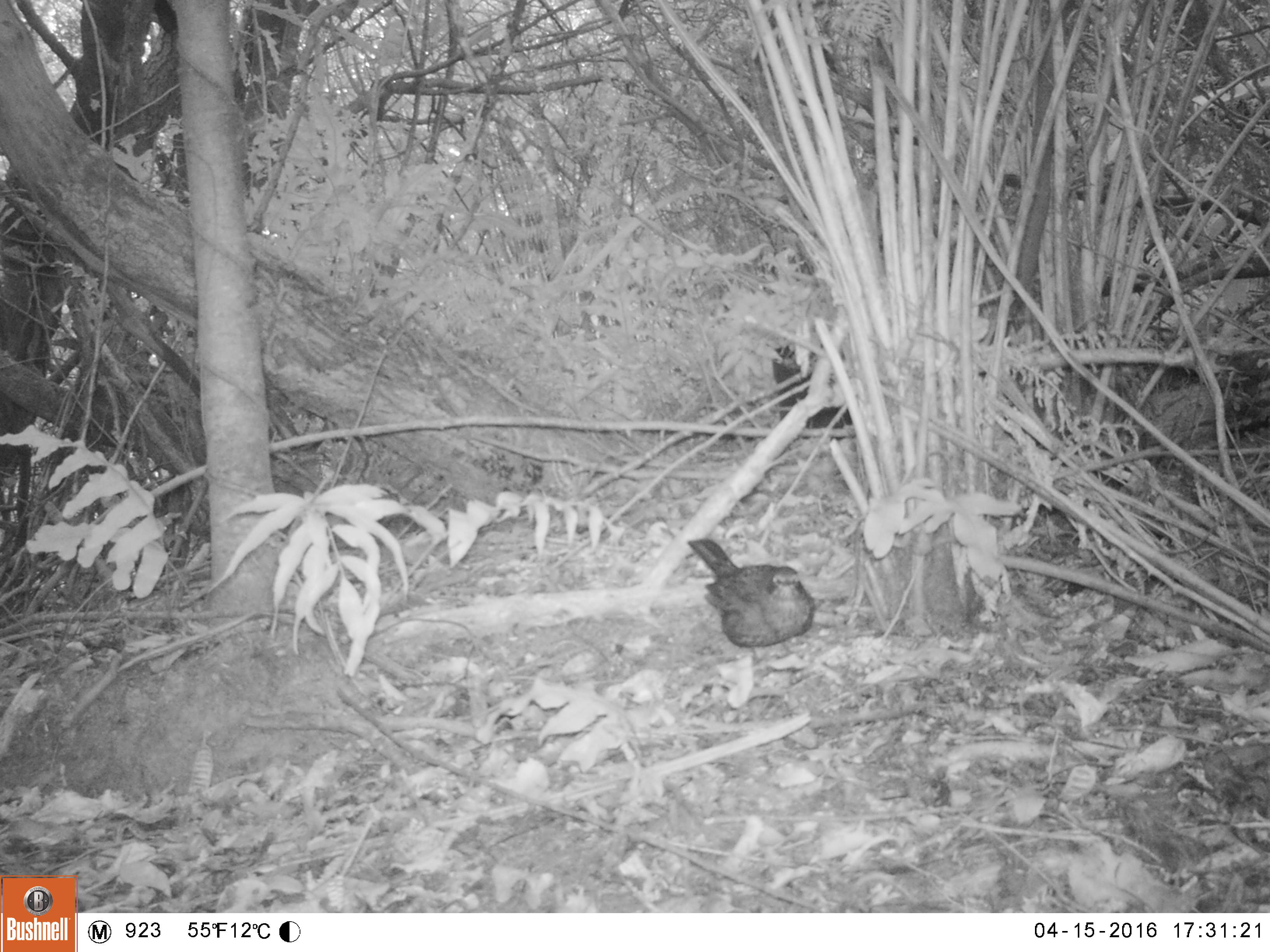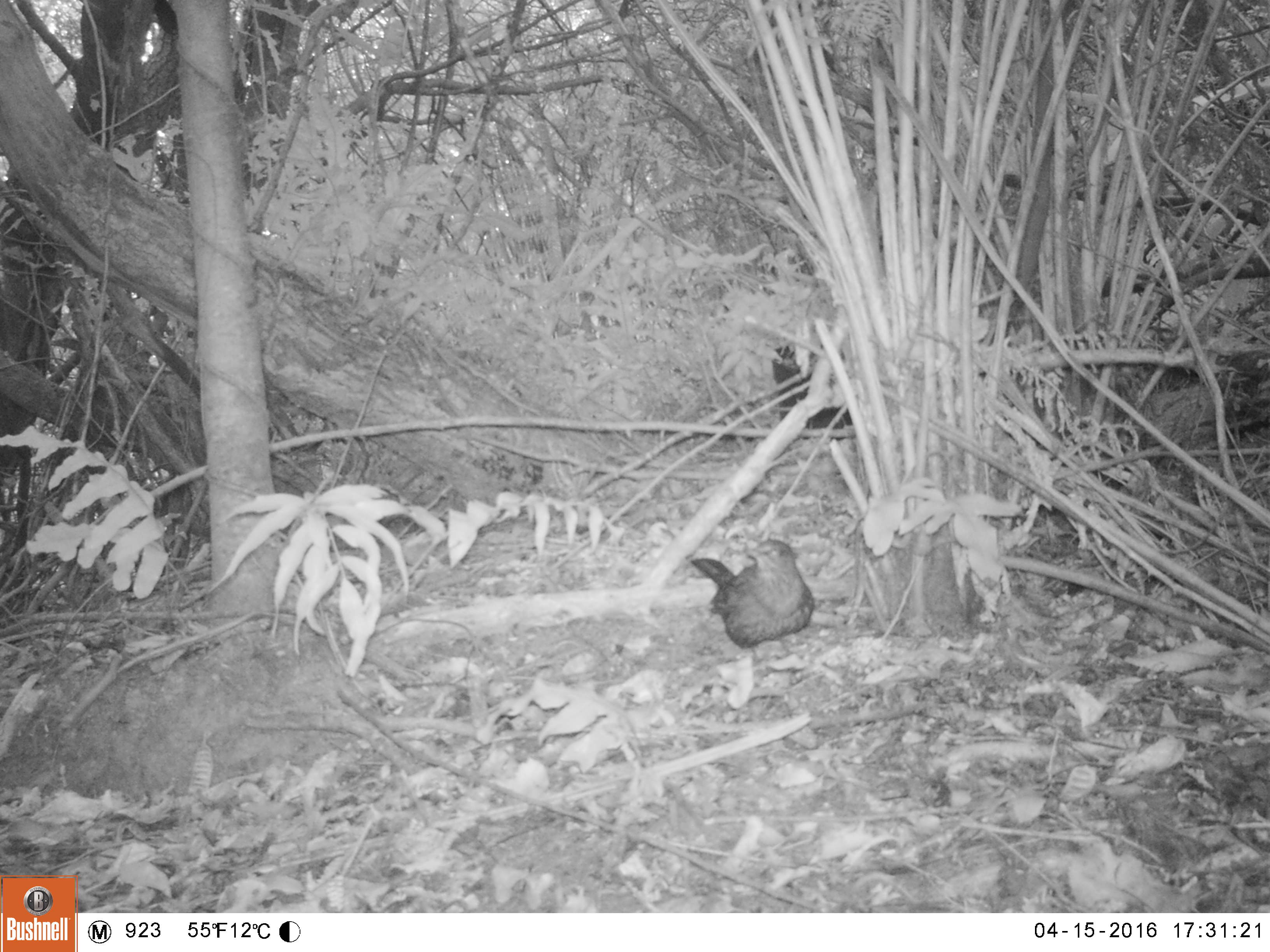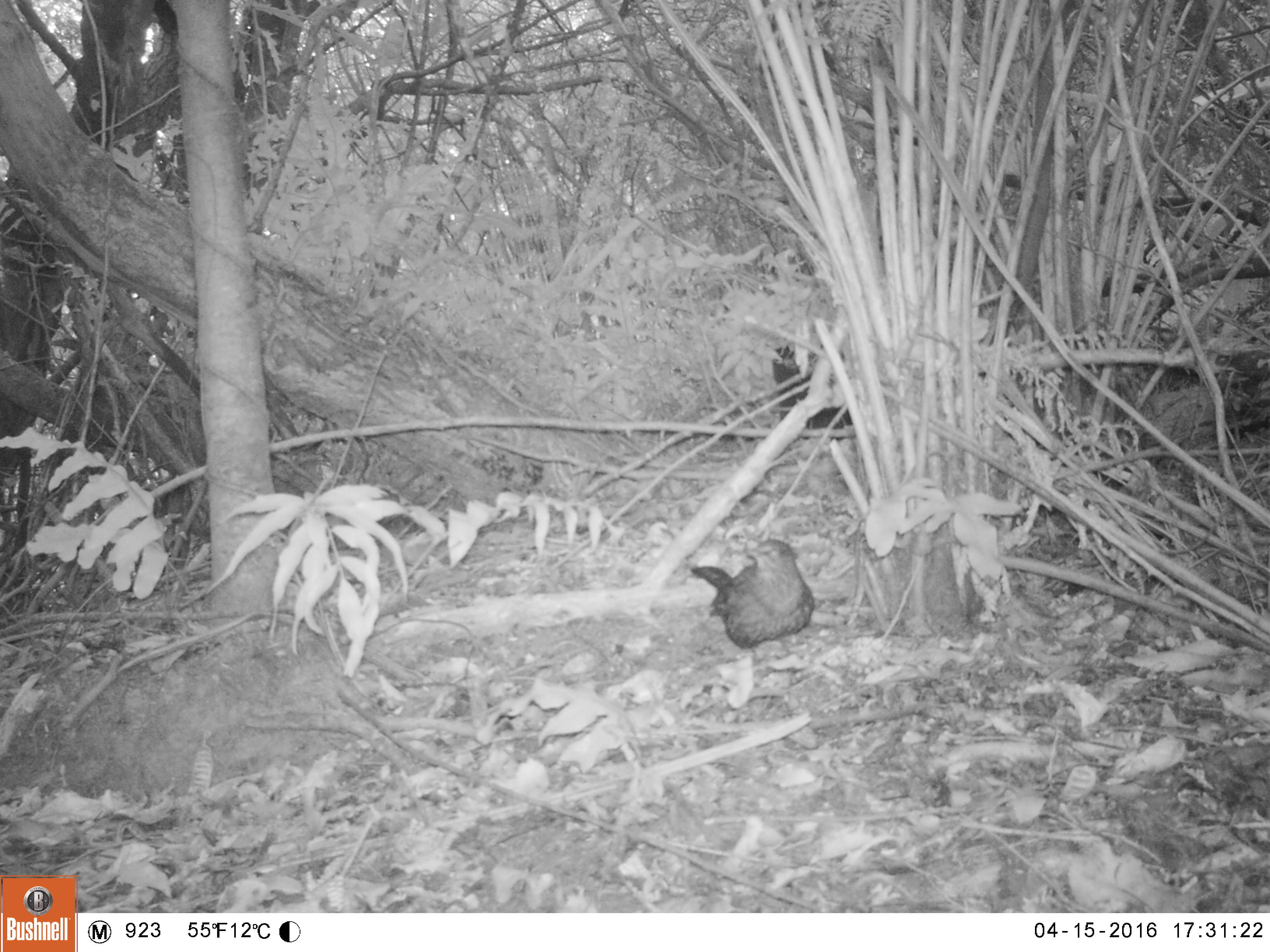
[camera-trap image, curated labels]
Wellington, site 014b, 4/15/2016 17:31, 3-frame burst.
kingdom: Animalia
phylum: Chordata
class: Aves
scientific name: Aves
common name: bird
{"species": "bird (Aves)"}